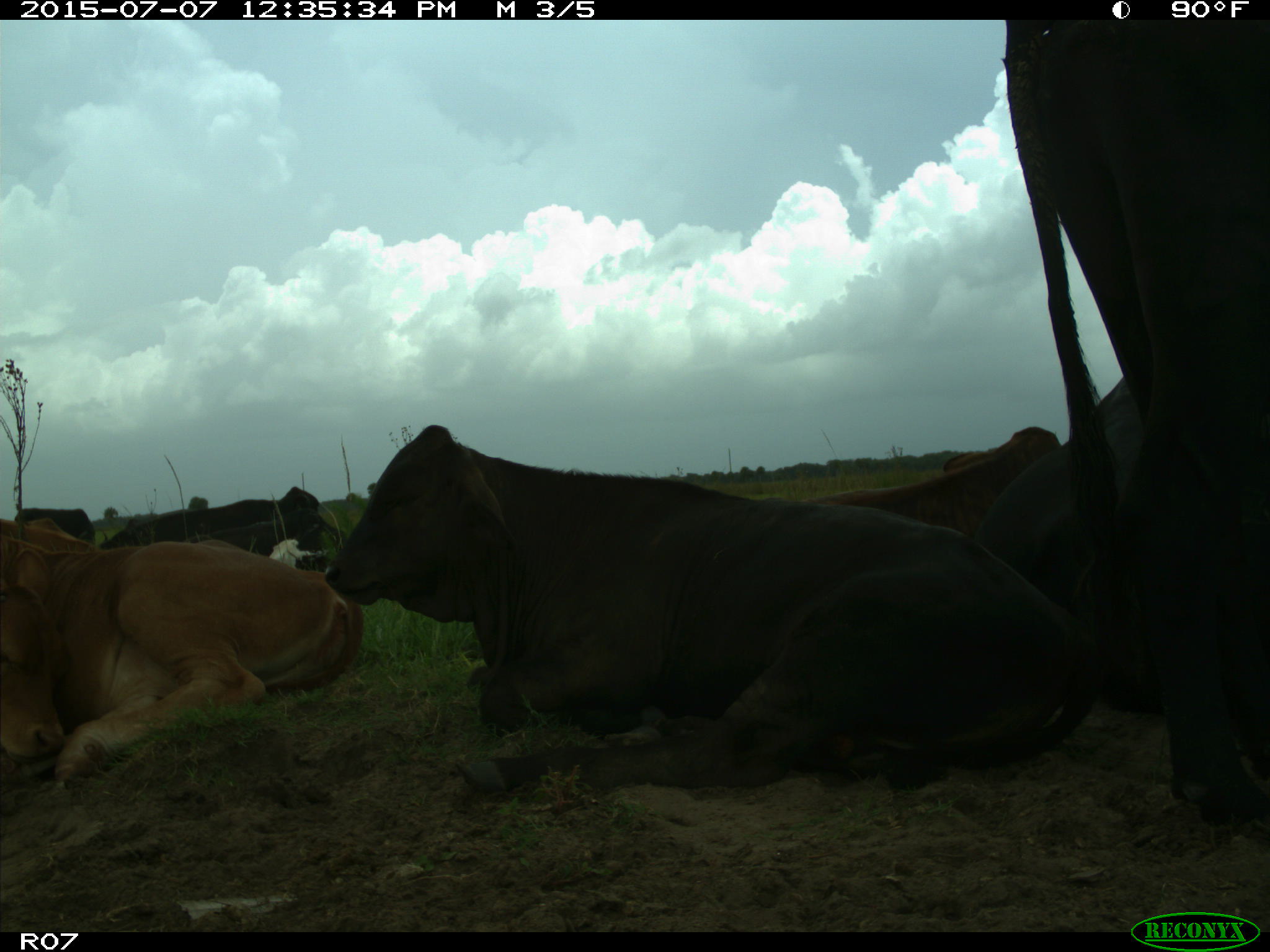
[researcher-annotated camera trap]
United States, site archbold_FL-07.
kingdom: Animalia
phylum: Chordata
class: Mammalia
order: Artiodactyla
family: Bovidae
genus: Bos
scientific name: Bos taurus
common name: domestic cow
Bos taurus (domestic cow).